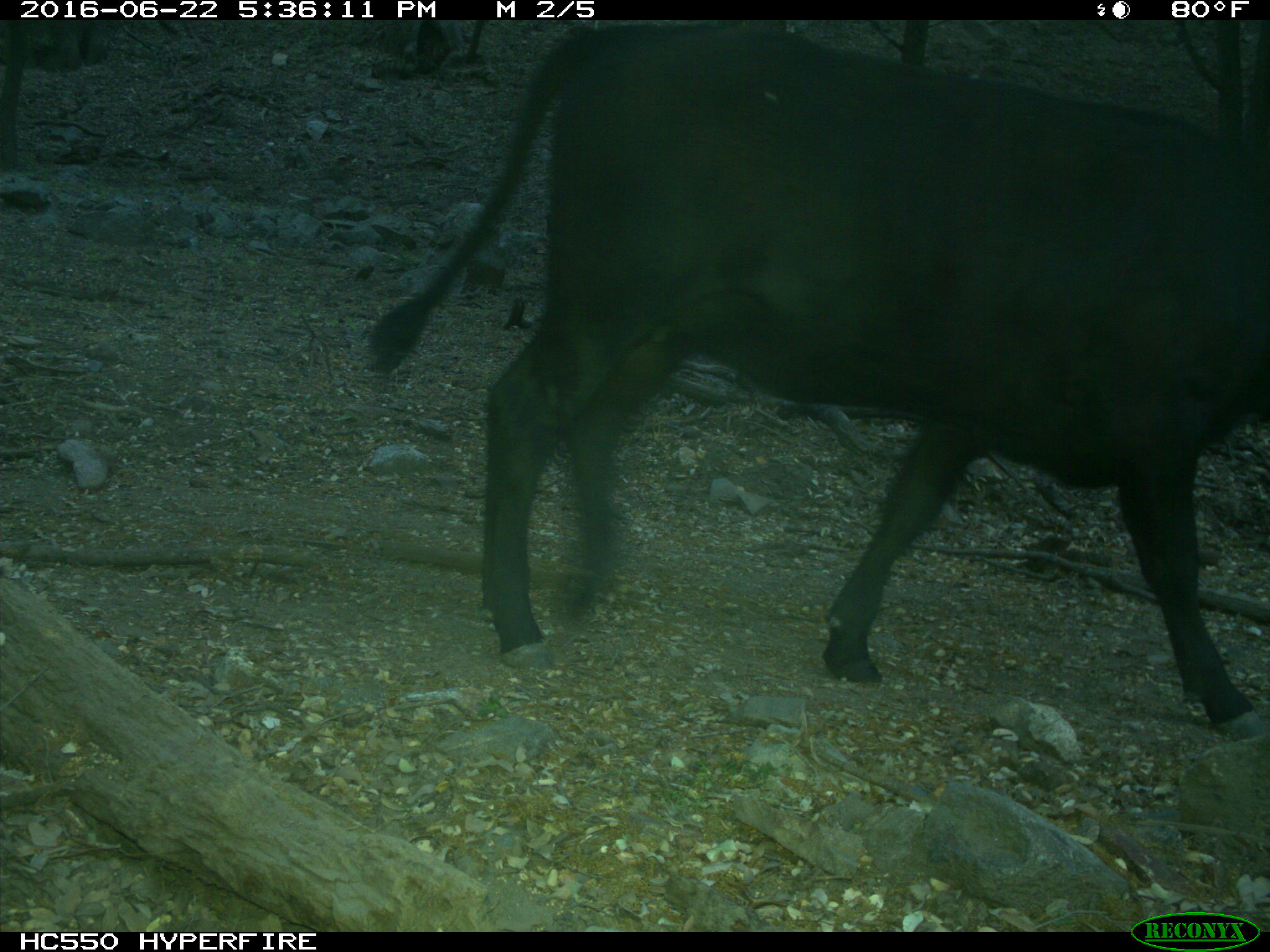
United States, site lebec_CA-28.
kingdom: Animalia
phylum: Chordata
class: Mammalia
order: Artiodactyla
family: Bovidae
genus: Bos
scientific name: Bos taurus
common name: domestic cow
Bos taurus (domestic cow).